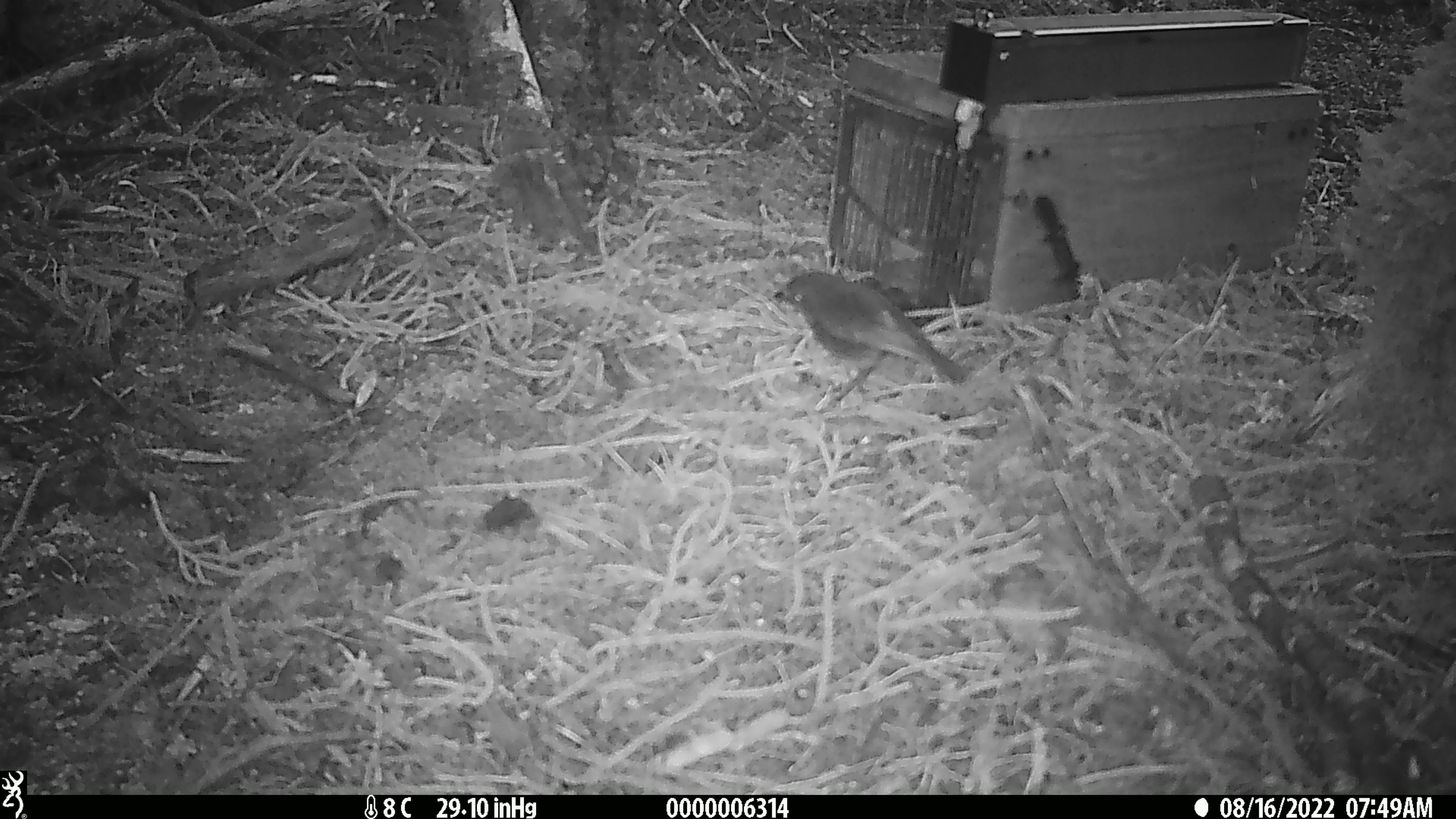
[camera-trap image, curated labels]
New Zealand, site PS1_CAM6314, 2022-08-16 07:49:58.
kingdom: Animalia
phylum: Chordata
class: Aves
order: Passeriformes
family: Petroicidae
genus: Petroica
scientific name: Petroica australis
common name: new zealand robin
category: robin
Robin (new zealand robin) (Petroica australis).